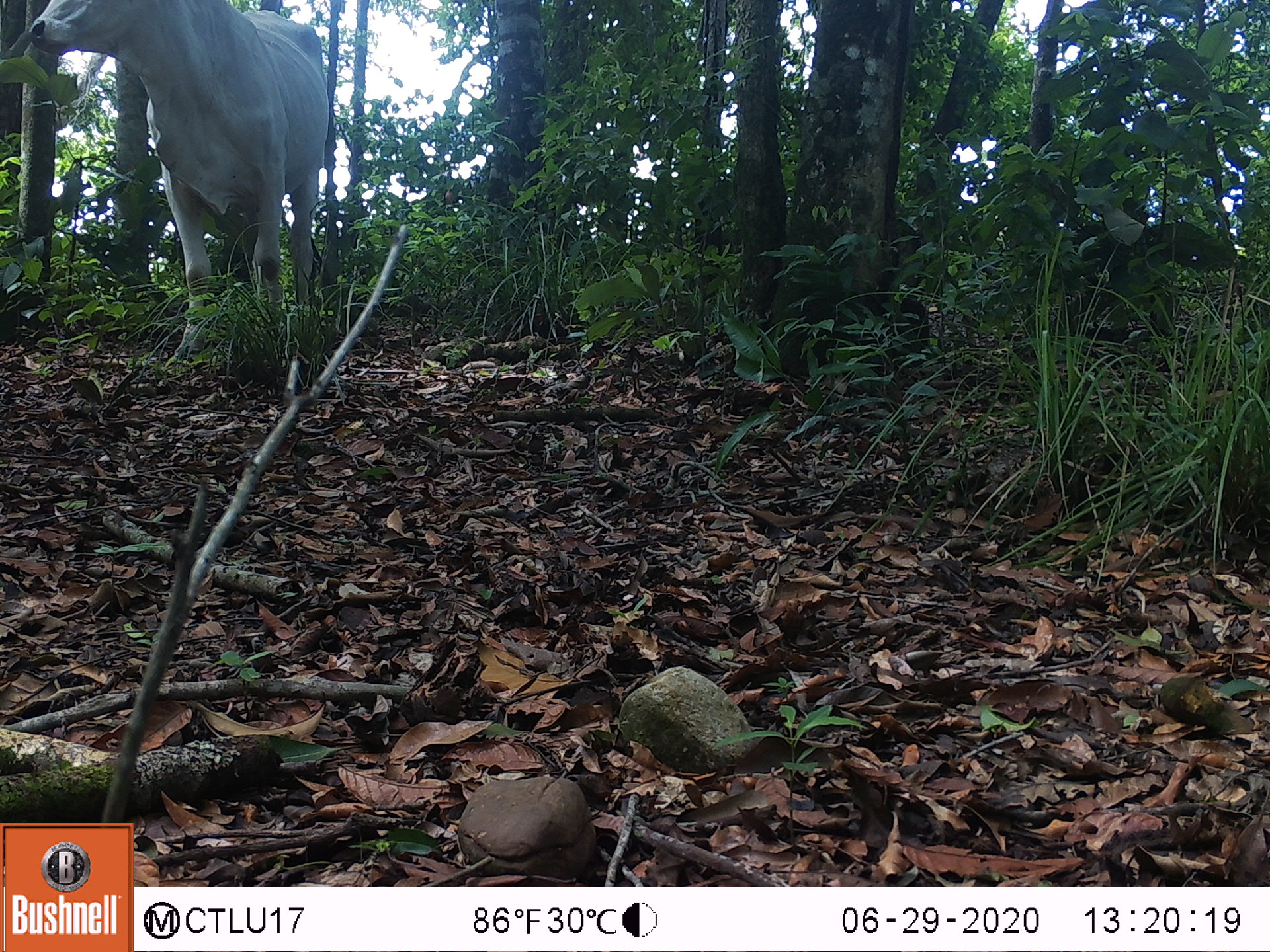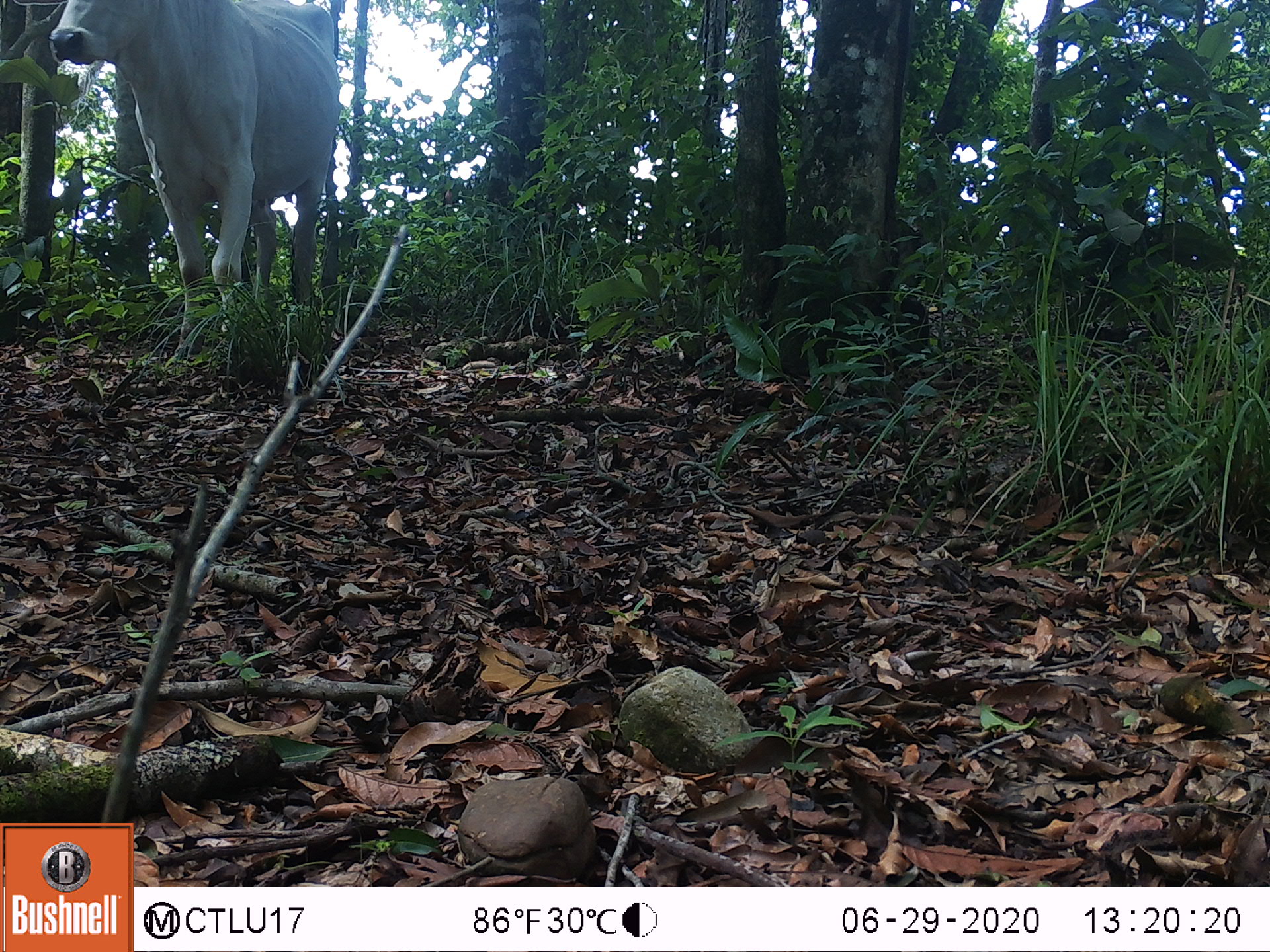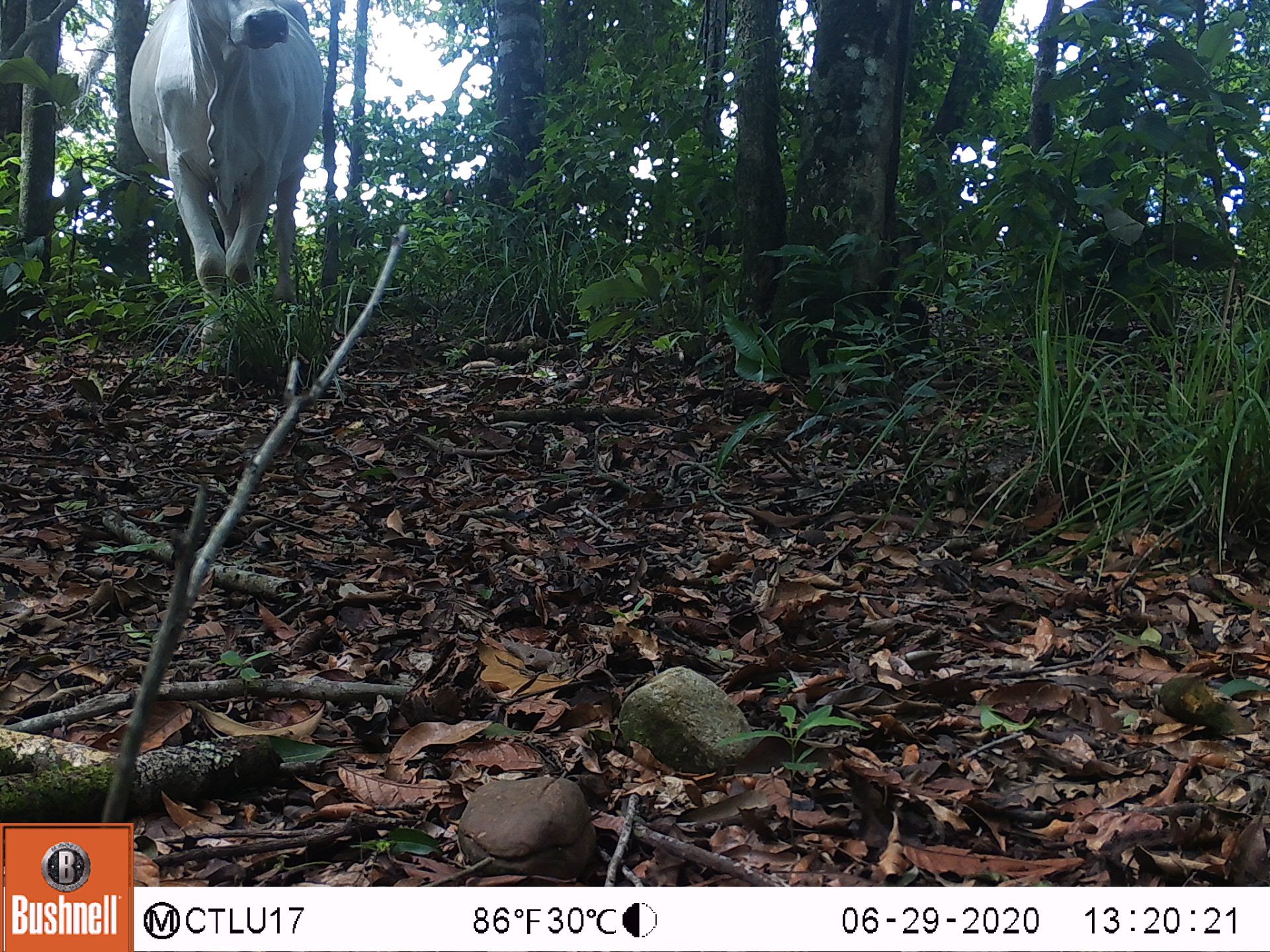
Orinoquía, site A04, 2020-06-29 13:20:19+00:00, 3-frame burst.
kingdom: Animalia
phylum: Chordata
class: Mammalia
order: Artiodactyla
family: Bovidae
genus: Bos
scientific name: Bos taurus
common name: cow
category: cattle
Cattle (cow) (Bos taurus).